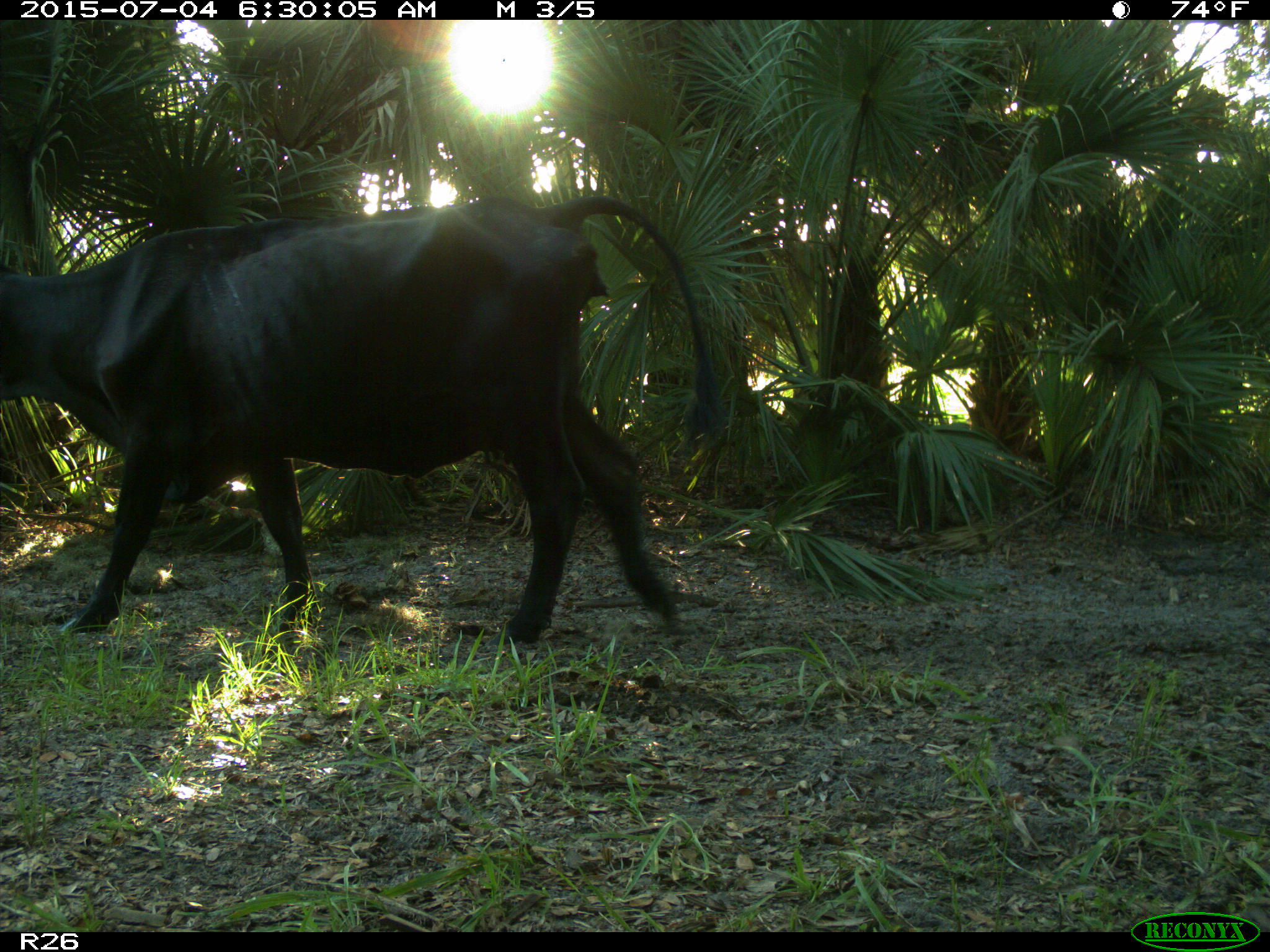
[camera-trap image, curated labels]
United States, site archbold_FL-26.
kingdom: Animalia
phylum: Chordata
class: Mammalia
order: Artiodactyla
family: Bovidae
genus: Bos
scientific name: Bos taurus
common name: domestic cow